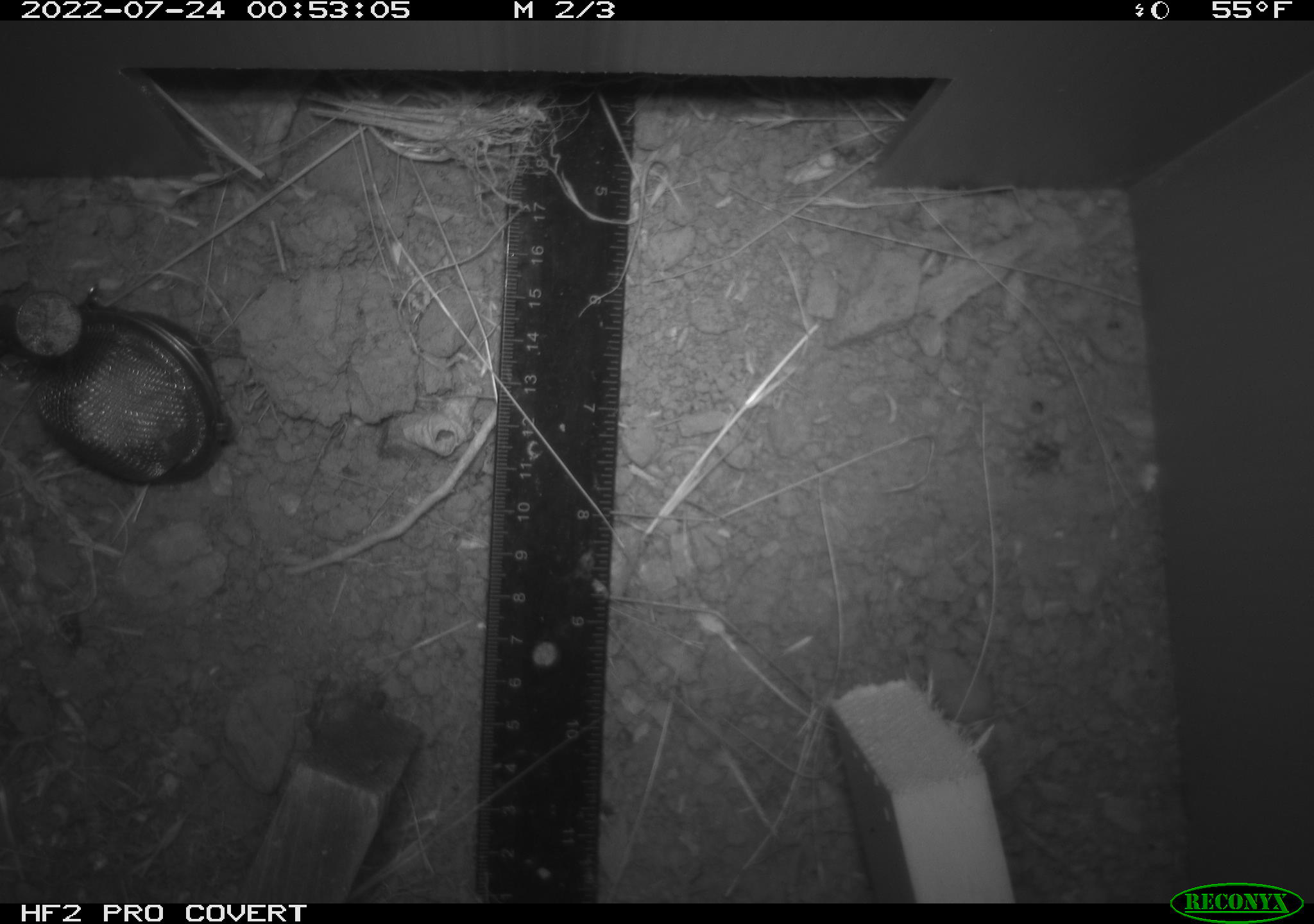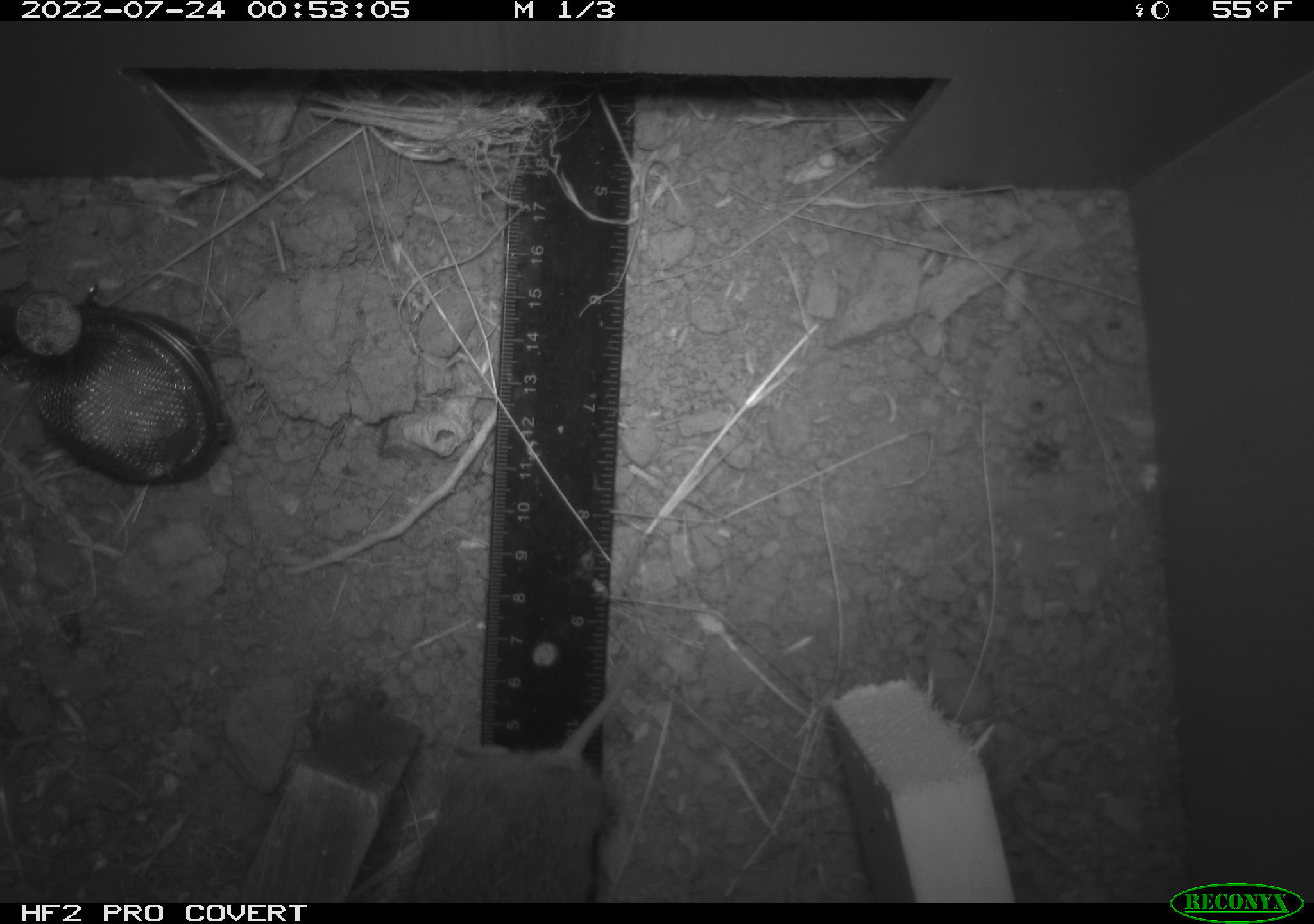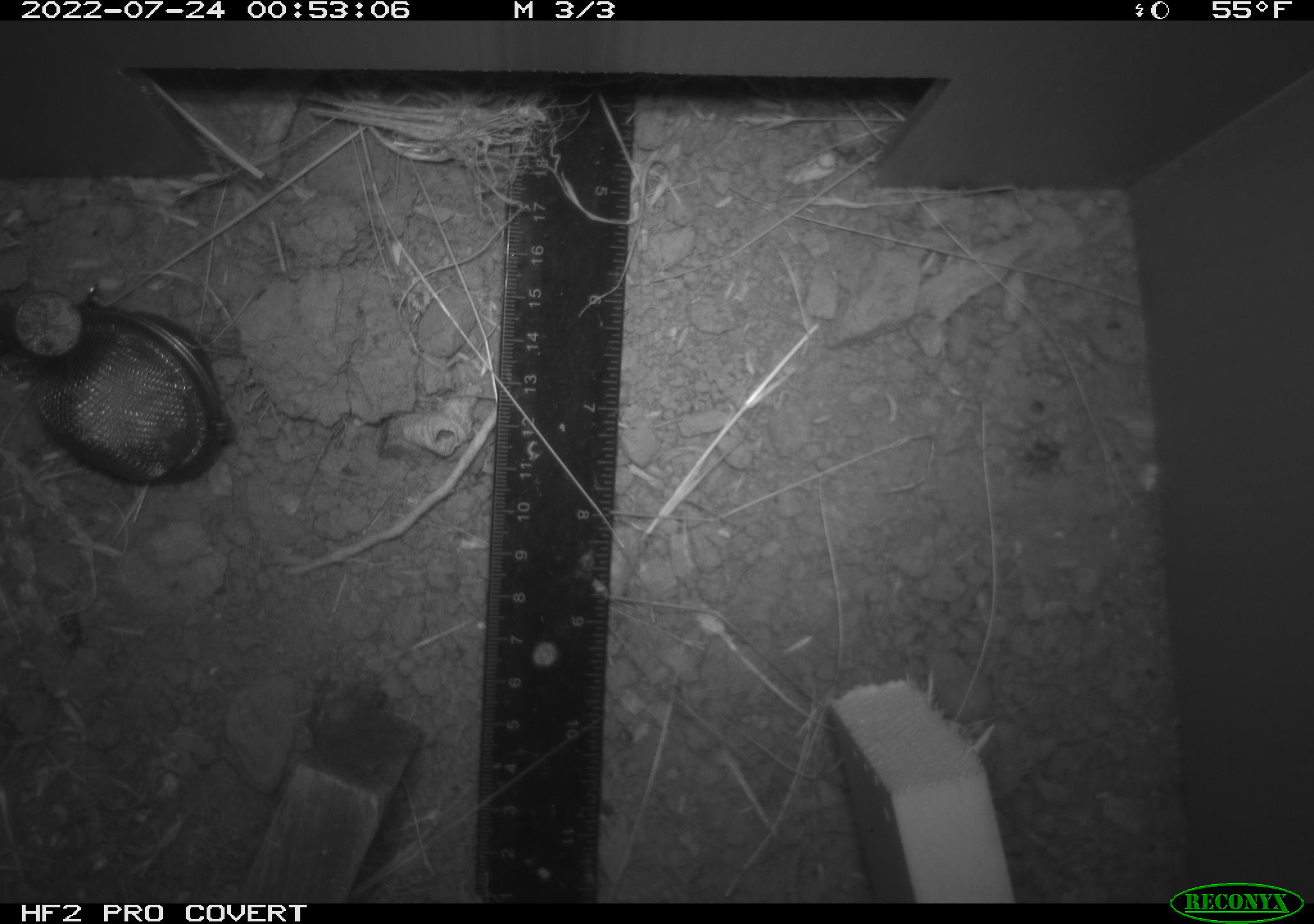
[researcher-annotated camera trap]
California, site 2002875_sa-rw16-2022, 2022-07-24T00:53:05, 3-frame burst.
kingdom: Animalia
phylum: Chordata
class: Mammalia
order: Rodentia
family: Cricetidae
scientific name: Arvicolinae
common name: voles, lemmings, and muskrats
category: arvicolinae subfamily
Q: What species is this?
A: Arvicolinae subfamily (voles, lemmings, and muskrats) (Arvicolinae).